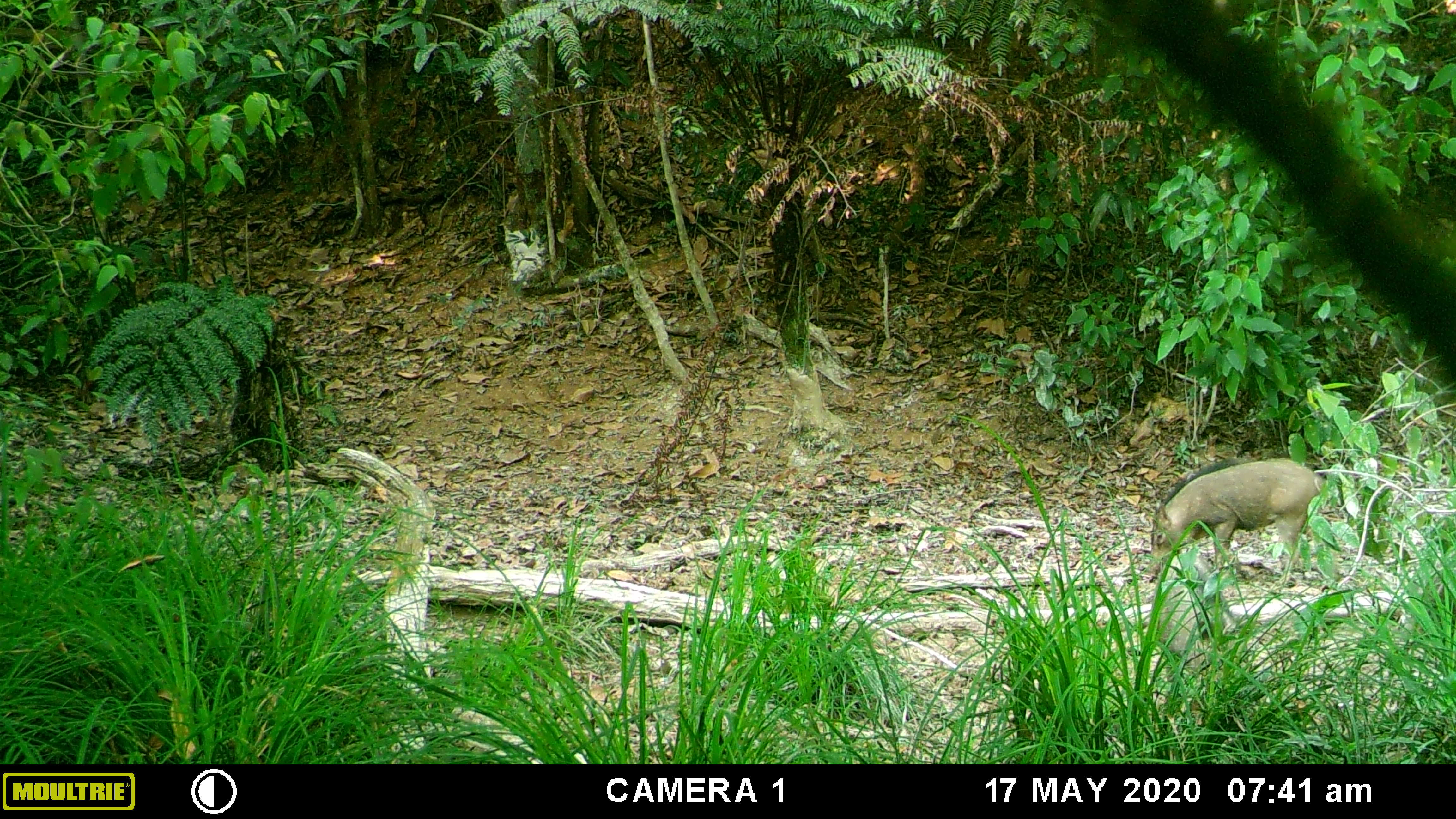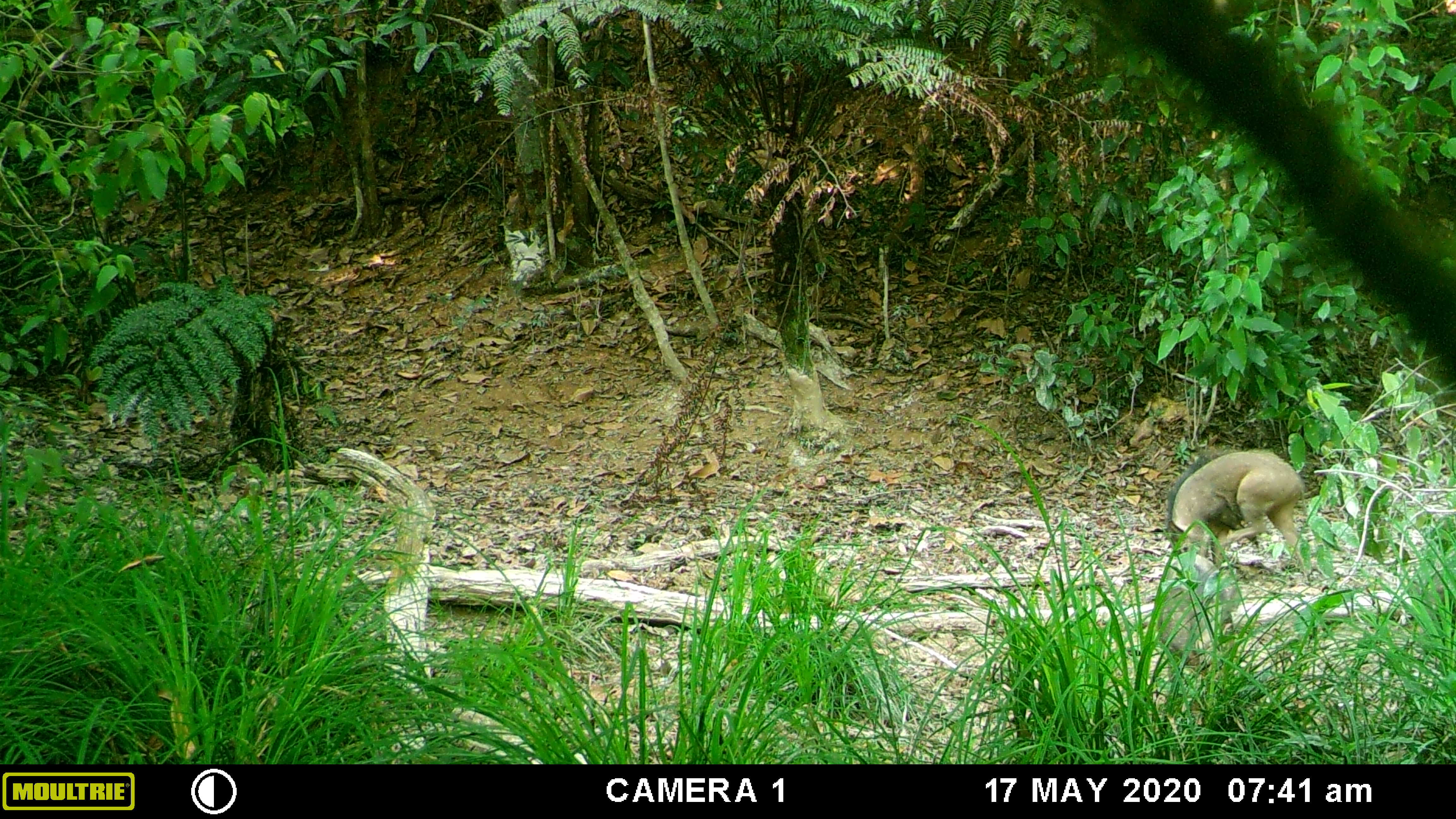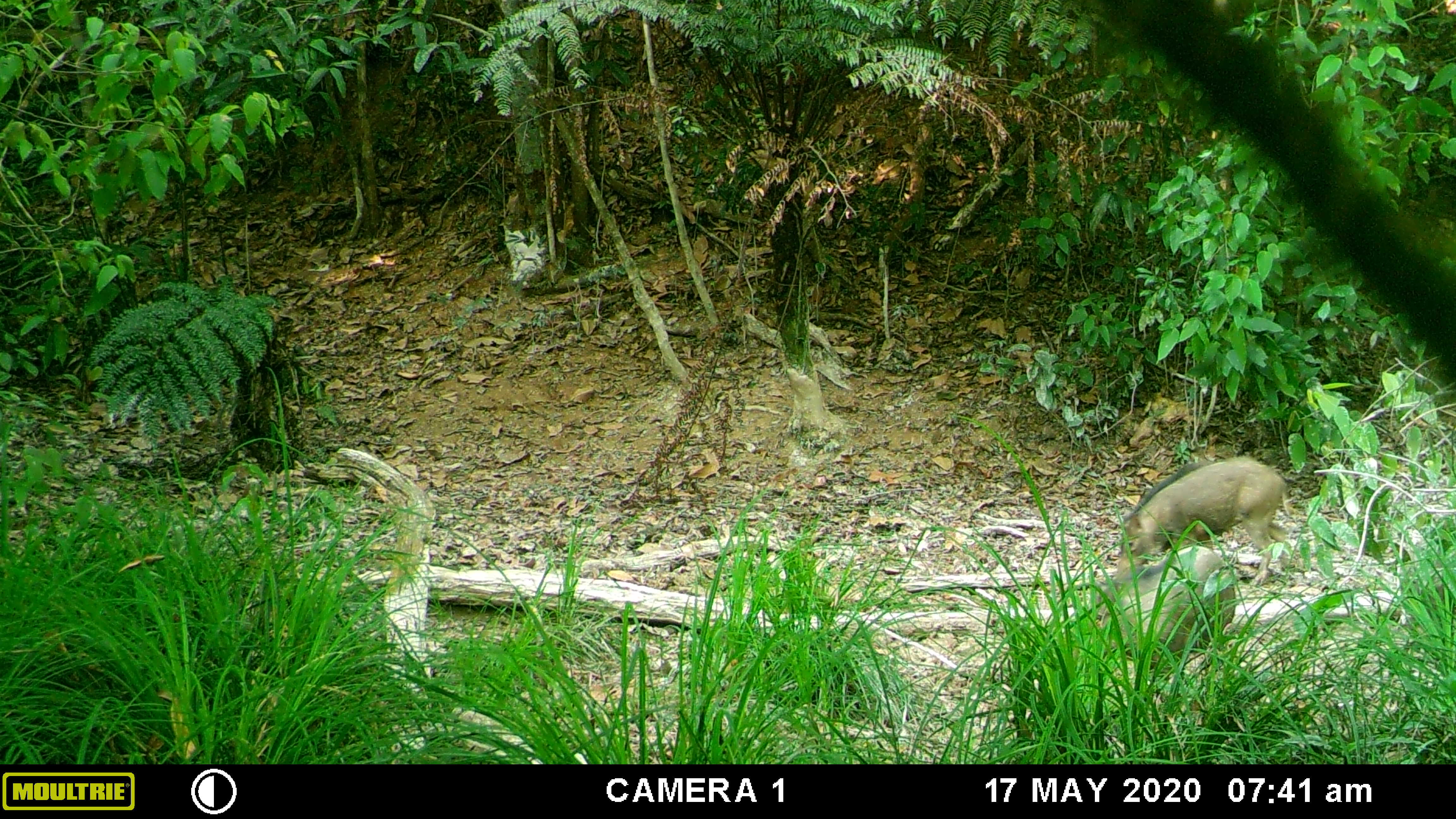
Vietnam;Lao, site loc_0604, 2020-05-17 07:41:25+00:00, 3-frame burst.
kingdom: Animalia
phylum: Chordata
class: Mammalia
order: Artiodactyla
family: Suidae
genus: Sus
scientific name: Sus scrofa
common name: eurasian wild pig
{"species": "eurasian wild pig (Sus scrofa)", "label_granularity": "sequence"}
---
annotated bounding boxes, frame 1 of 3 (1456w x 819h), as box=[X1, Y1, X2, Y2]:
eurasian wild pig: box=[1136, 456, 1341, 581]; box=[1152, 552, 1243, 682]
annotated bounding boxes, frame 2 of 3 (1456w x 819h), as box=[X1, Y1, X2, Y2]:
eurasian wild pig: box=[1163, 446, 1314, 586]; box=[1155, 553, 1235, 683]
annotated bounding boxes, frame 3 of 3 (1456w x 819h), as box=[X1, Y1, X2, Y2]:
eurasian wild pig: box=[1115, 454, 1294, 586]; box=[1091, 545, 1236, 700]